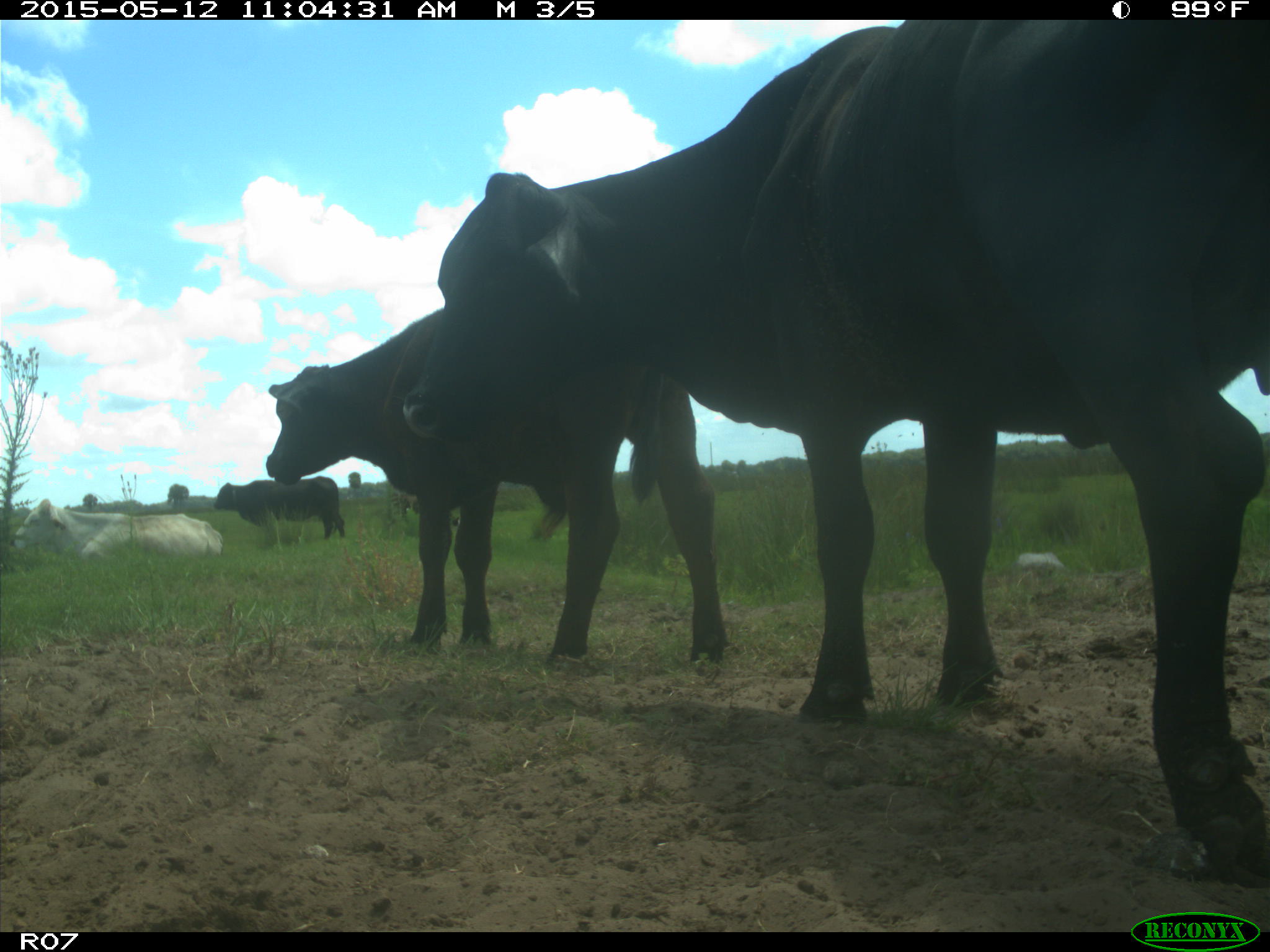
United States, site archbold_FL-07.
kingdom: Animalia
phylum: Chordata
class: Mammalia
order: Artiodactyla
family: Bovidae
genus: Bos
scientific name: Bos taurus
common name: domestic cow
Bos taurus (domestic cow).